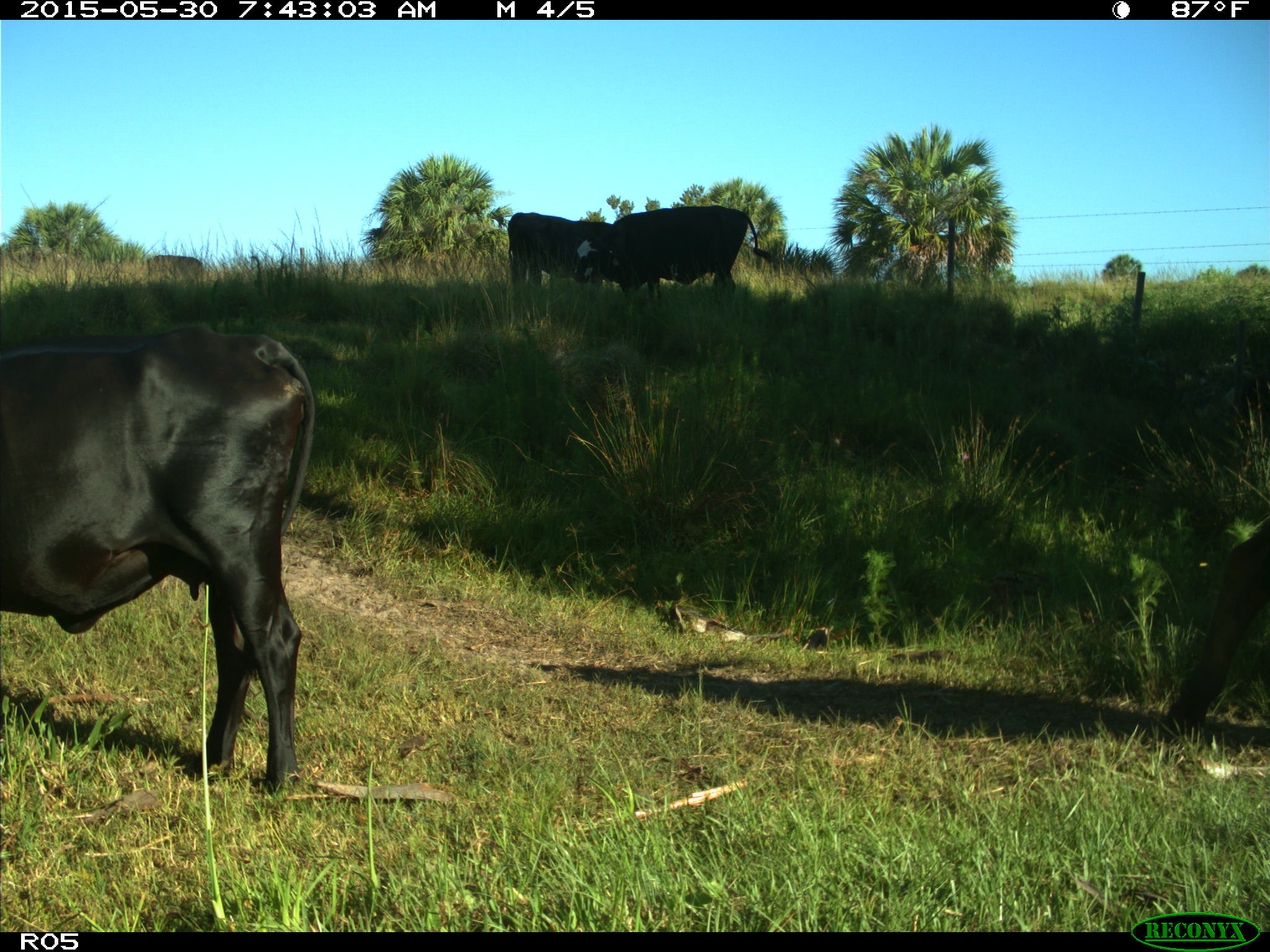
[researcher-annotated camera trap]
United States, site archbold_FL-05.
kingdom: Animalia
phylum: Chordata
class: Mammalia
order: Artiodactyla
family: Bovidae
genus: Bos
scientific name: Bos taurus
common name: domestic cow